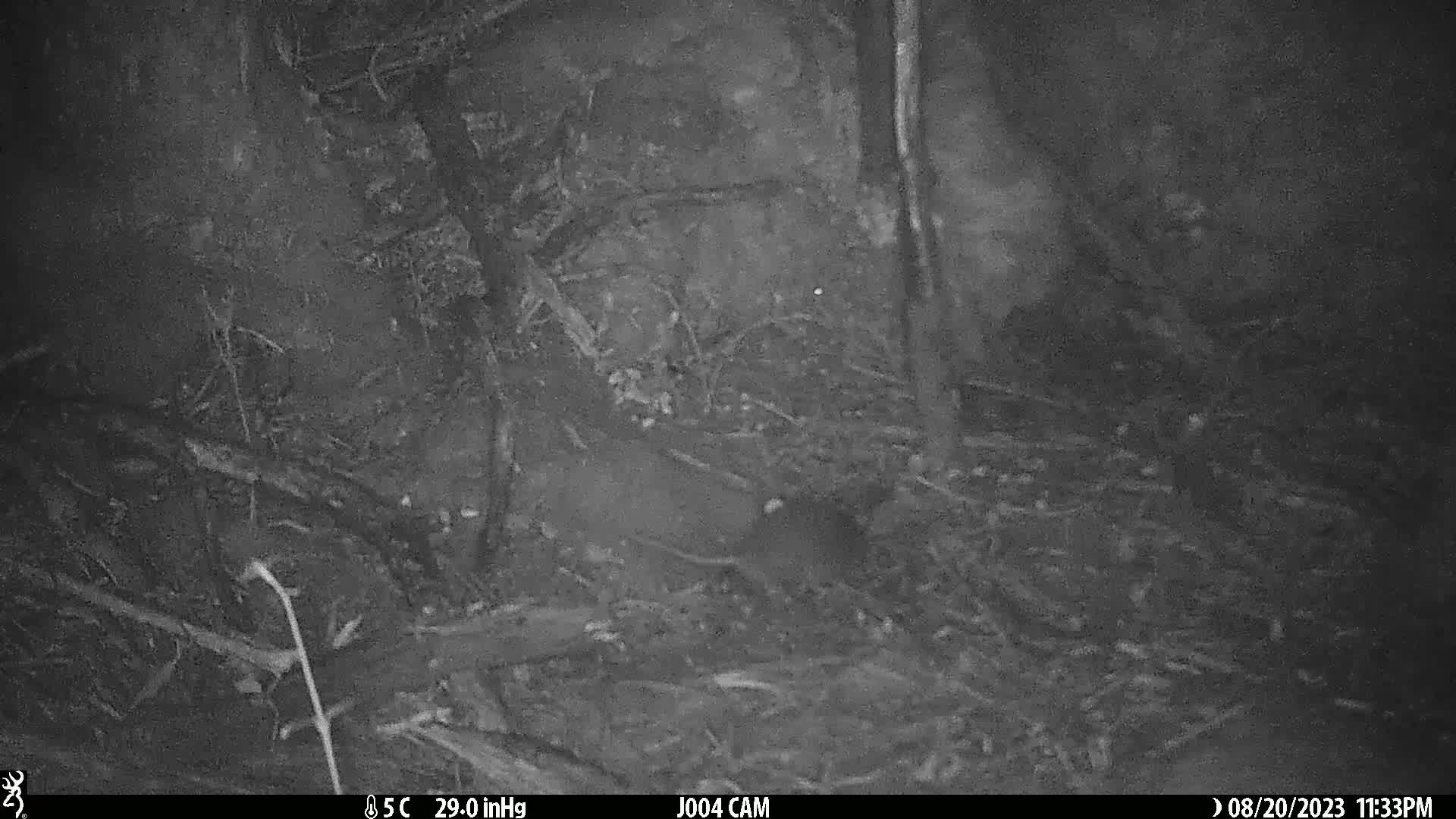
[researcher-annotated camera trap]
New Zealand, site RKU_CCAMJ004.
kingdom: Animalia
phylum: Chordata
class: Mammalia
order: Rodentia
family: Muridae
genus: Rattus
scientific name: Rattus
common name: rat